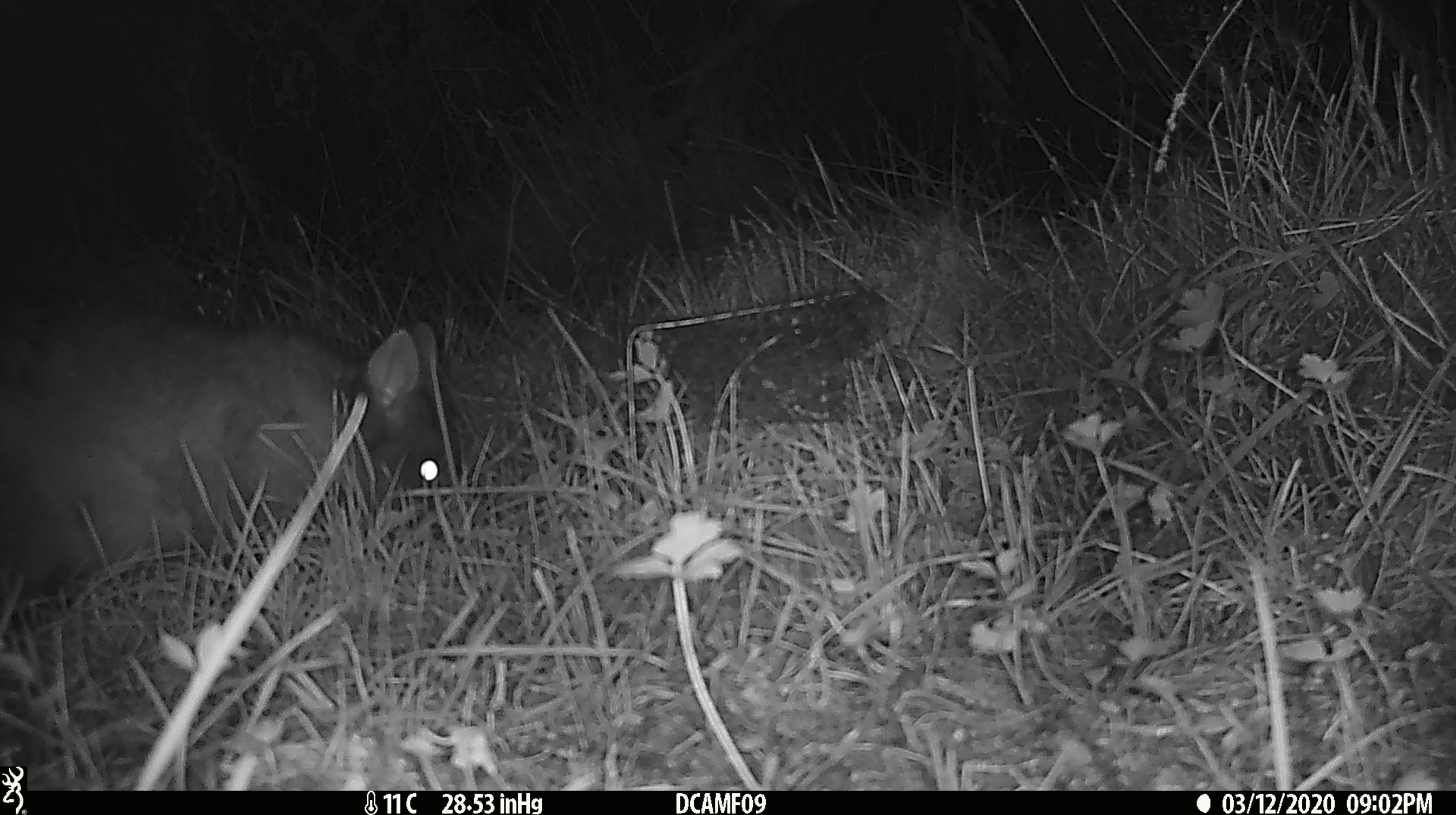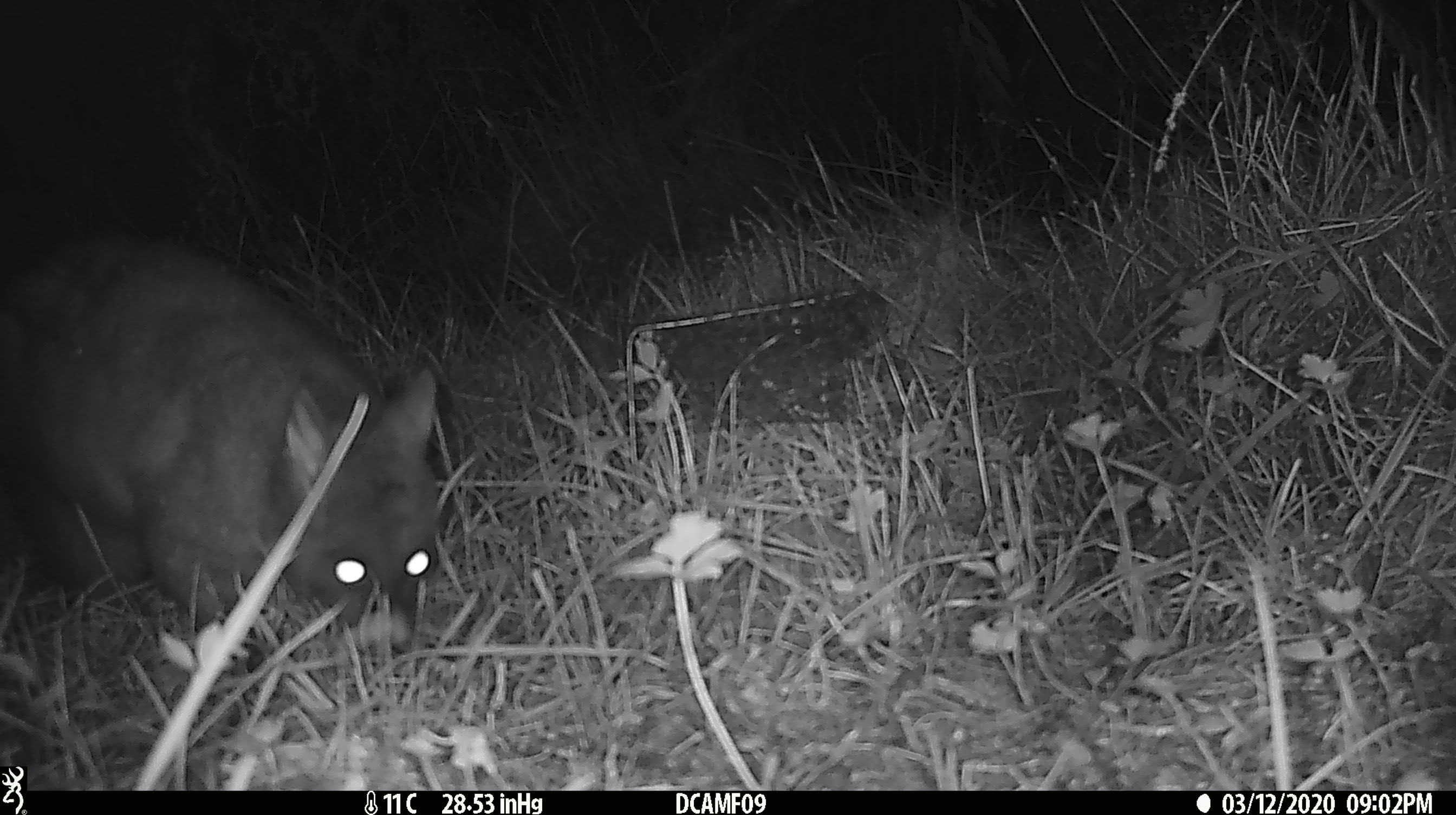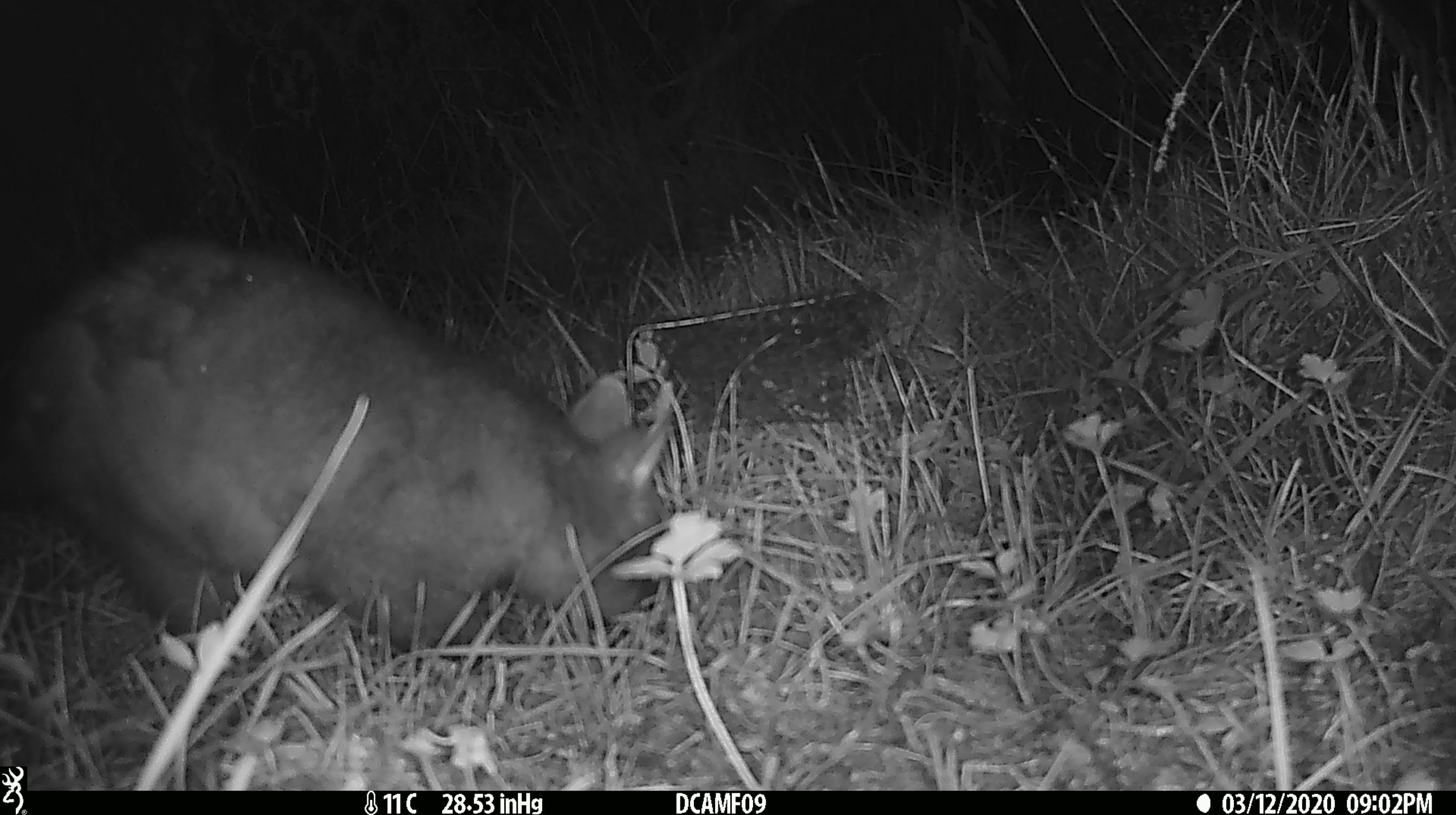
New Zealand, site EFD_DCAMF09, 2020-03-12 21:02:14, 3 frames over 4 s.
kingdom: Animalia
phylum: Chordata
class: Mammalia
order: Diprotodontia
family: Phalangeridae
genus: Trichosurus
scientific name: Trichosurus vulpecula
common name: common brushtail possum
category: possum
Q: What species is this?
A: Possum (common brushtail possum) (Trichosurus vulpecula).